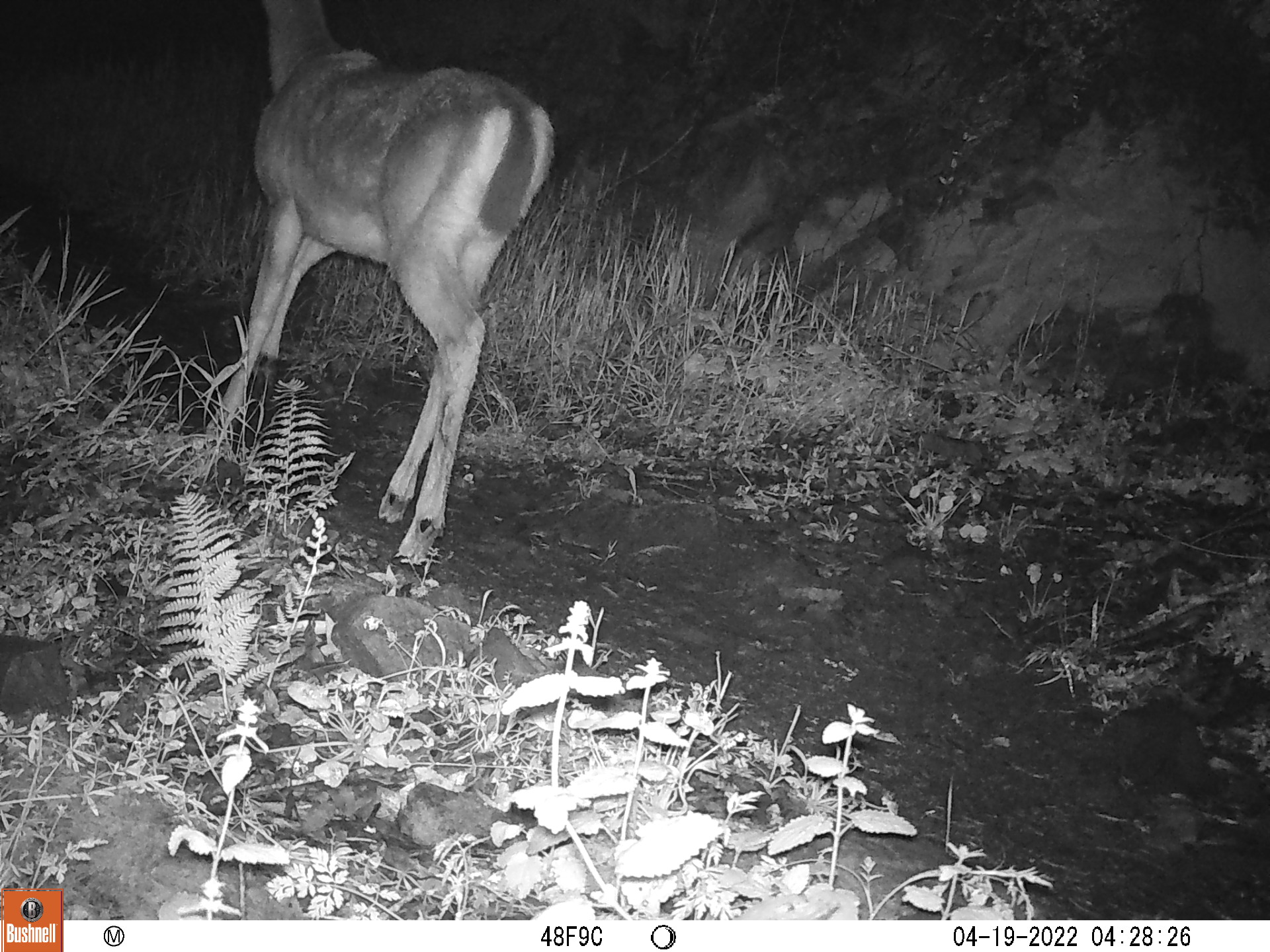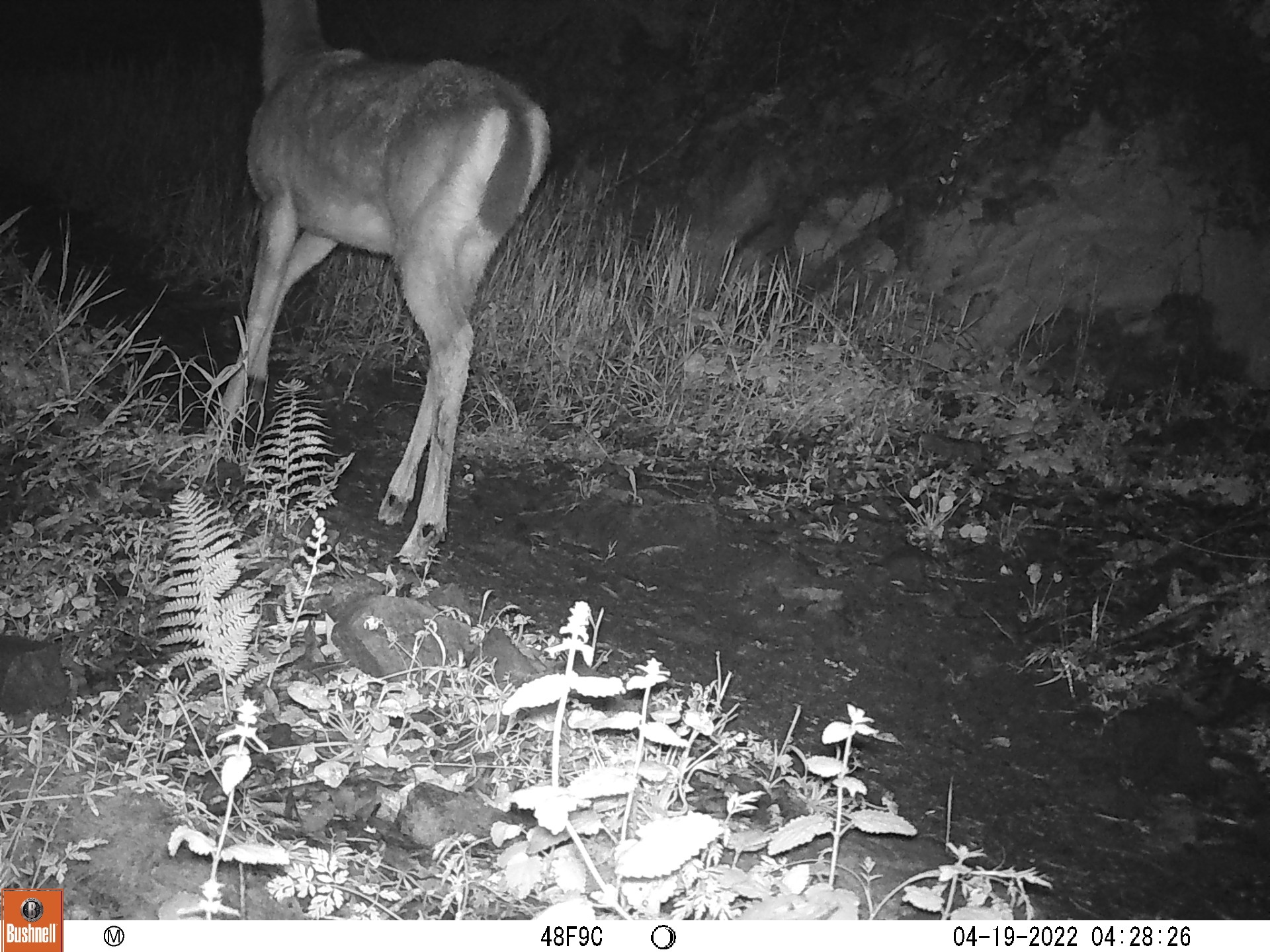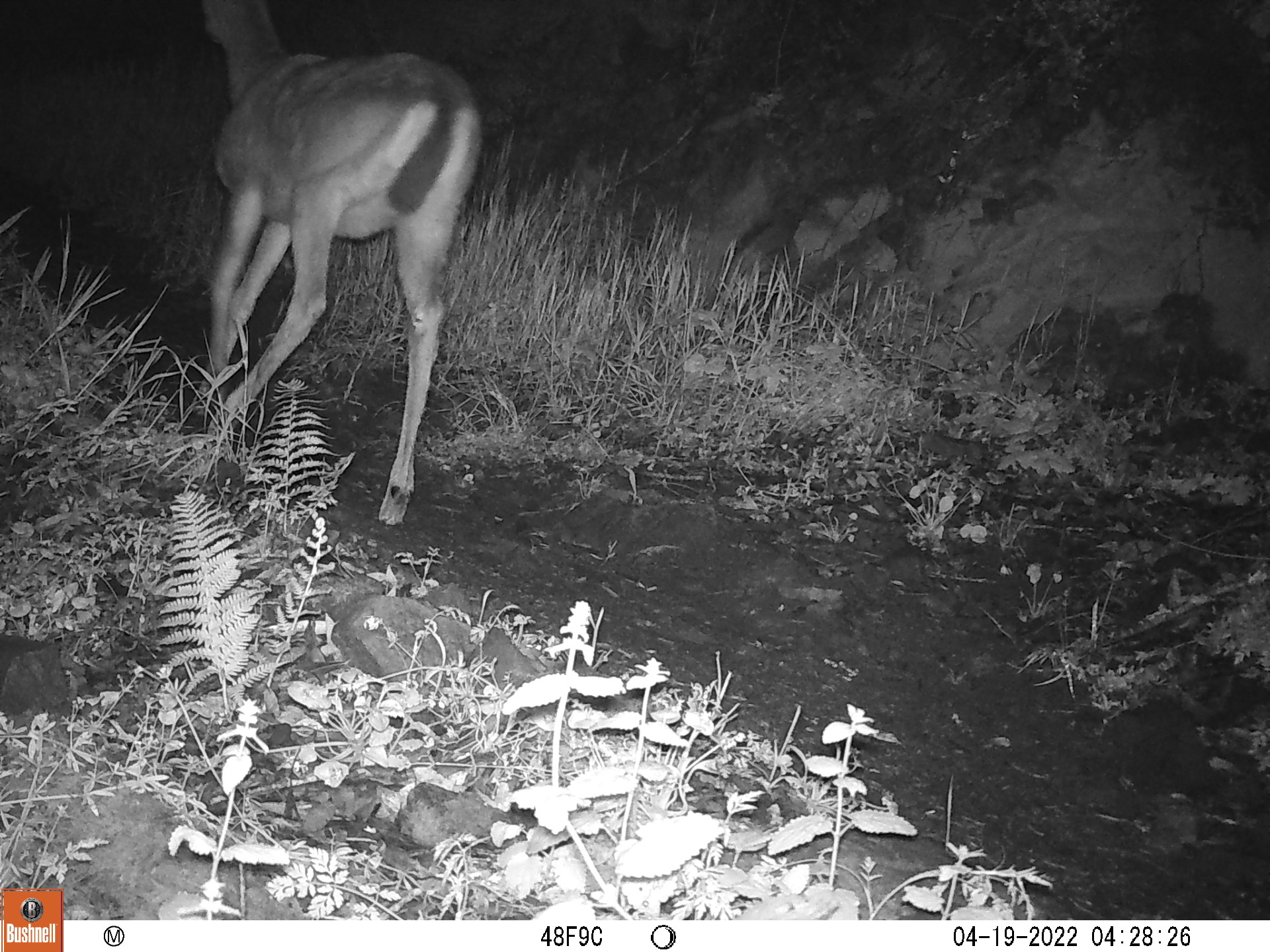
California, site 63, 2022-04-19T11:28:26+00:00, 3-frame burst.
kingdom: Animalia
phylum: Chordata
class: Mammalia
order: Artiodactyla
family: Cervidae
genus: Odocoileus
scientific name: Odocoileus hemionus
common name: mule deer